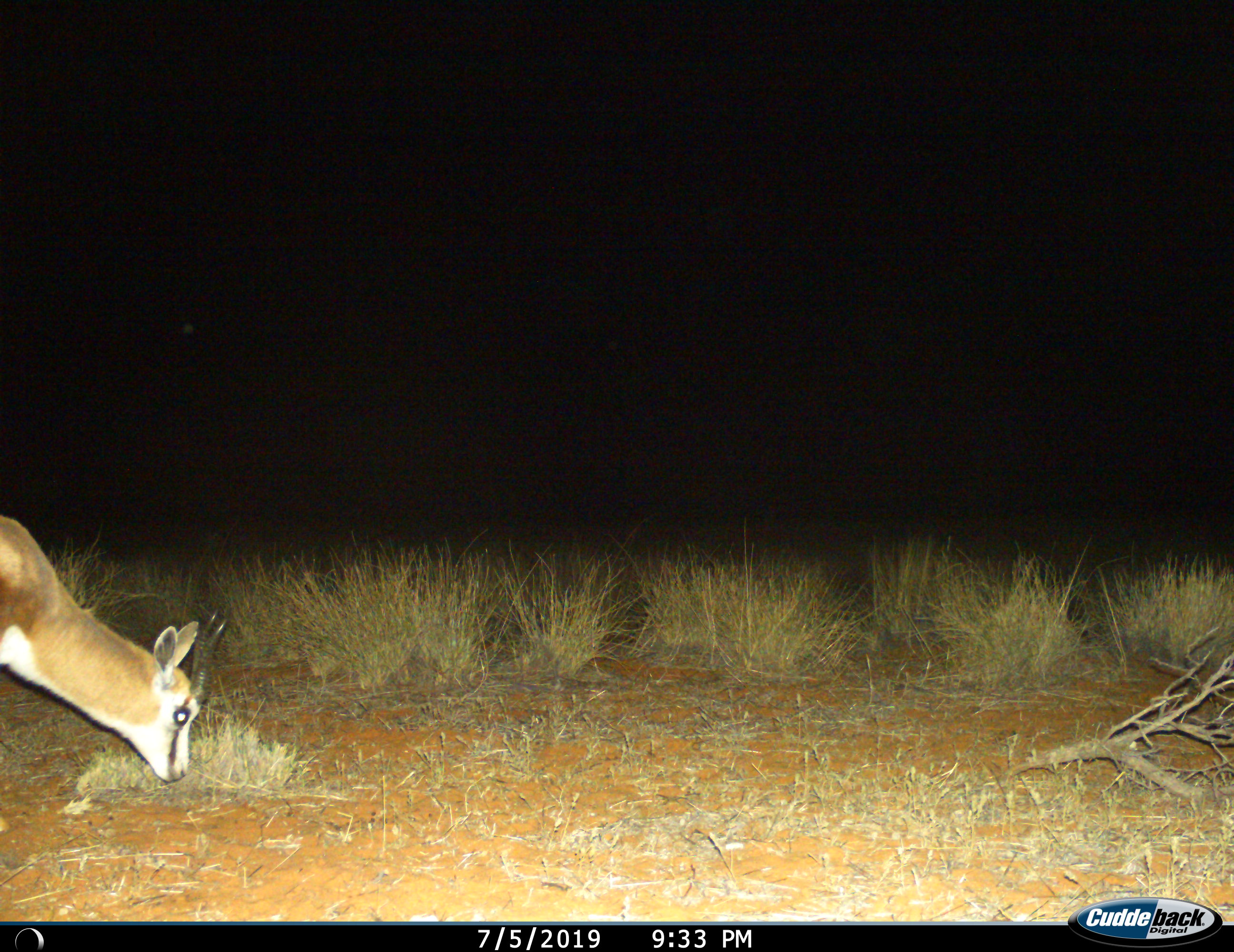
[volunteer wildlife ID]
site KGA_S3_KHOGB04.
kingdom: Animalia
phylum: Chordata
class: Mammalia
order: Artiodactyla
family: Bovidae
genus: Antidorcas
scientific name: Antidorcas marsupialis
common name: springbok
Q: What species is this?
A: Springbok (Antidorcas marsupialis).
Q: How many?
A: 1.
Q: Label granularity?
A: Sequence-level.